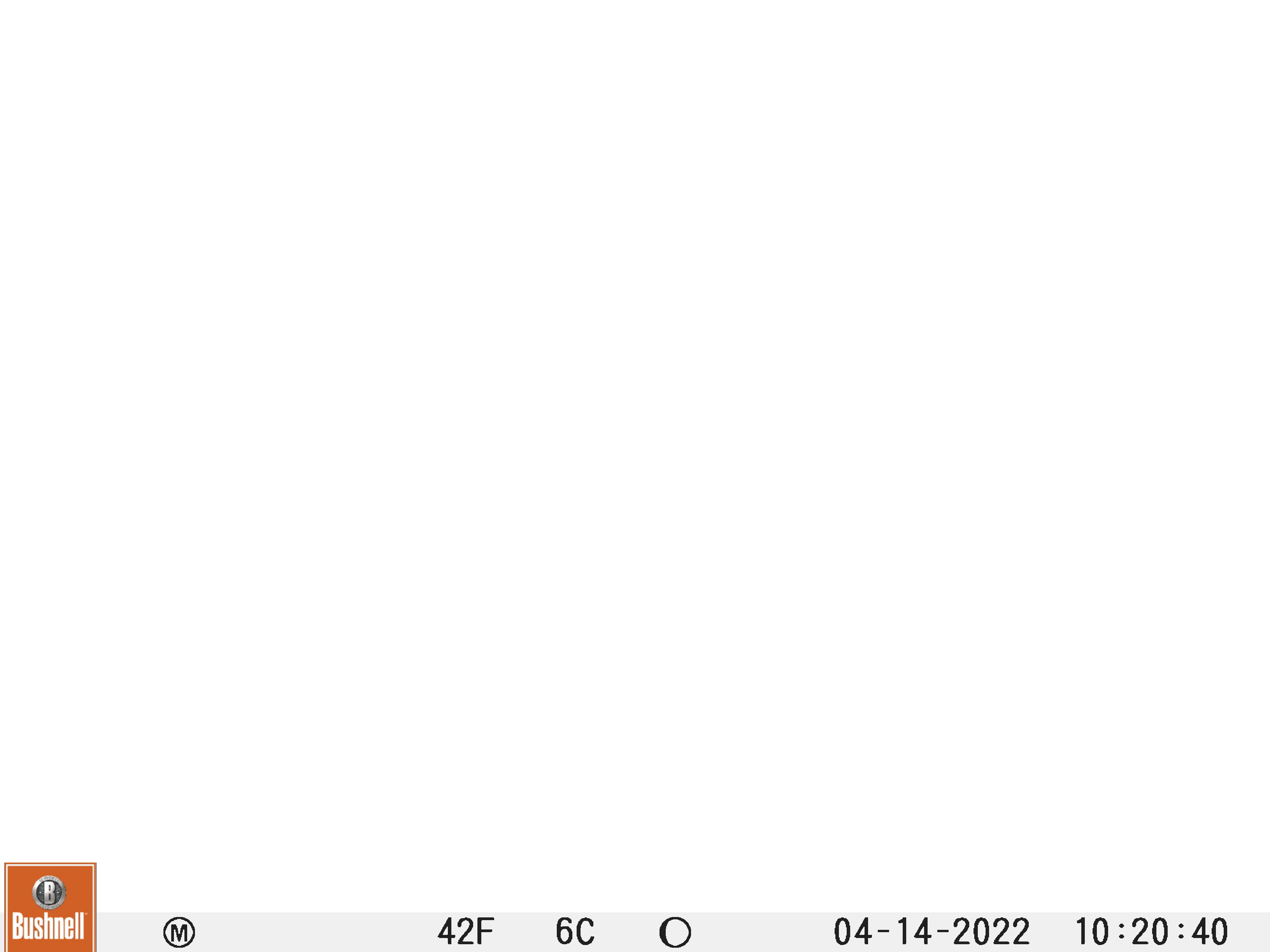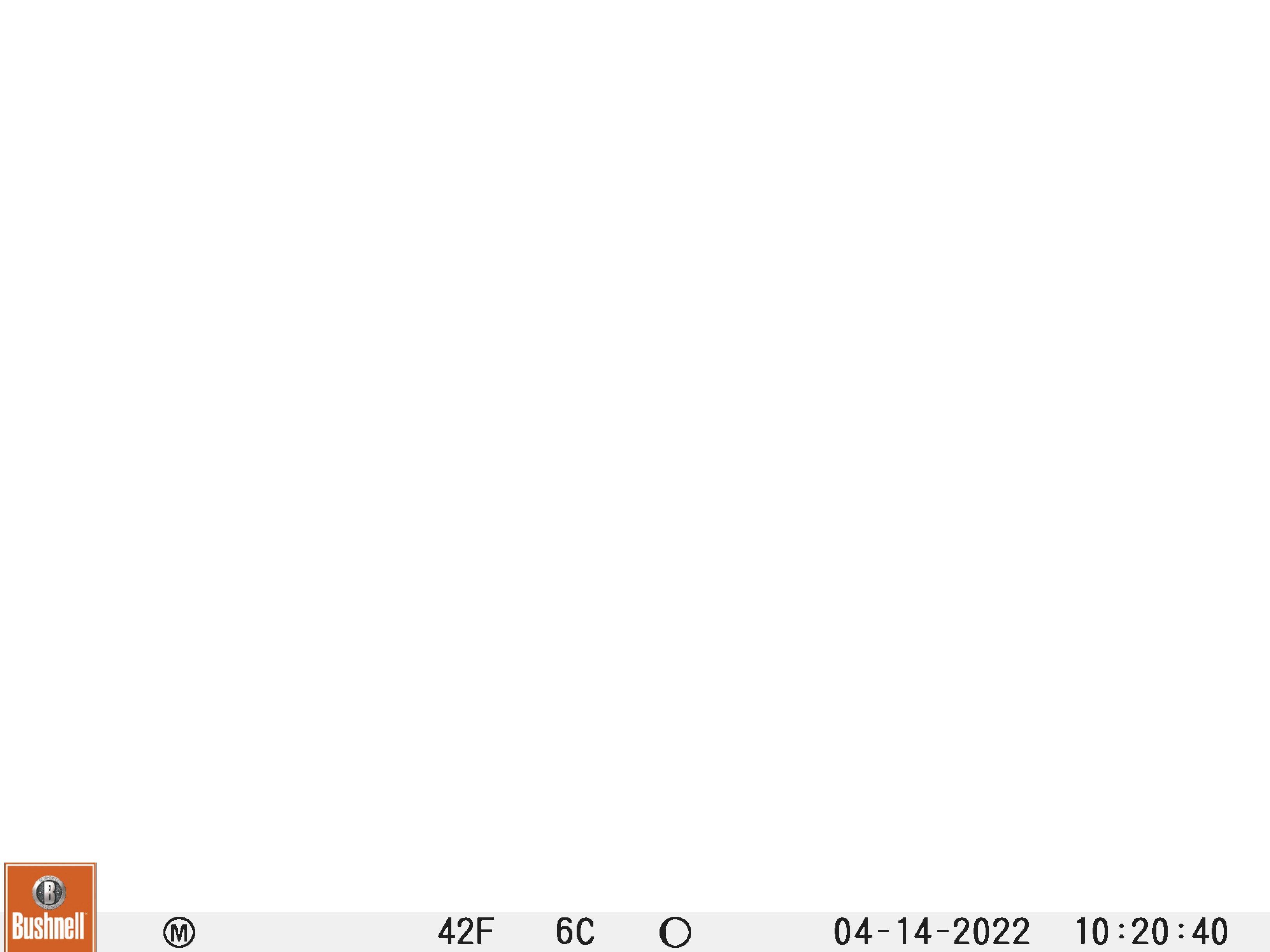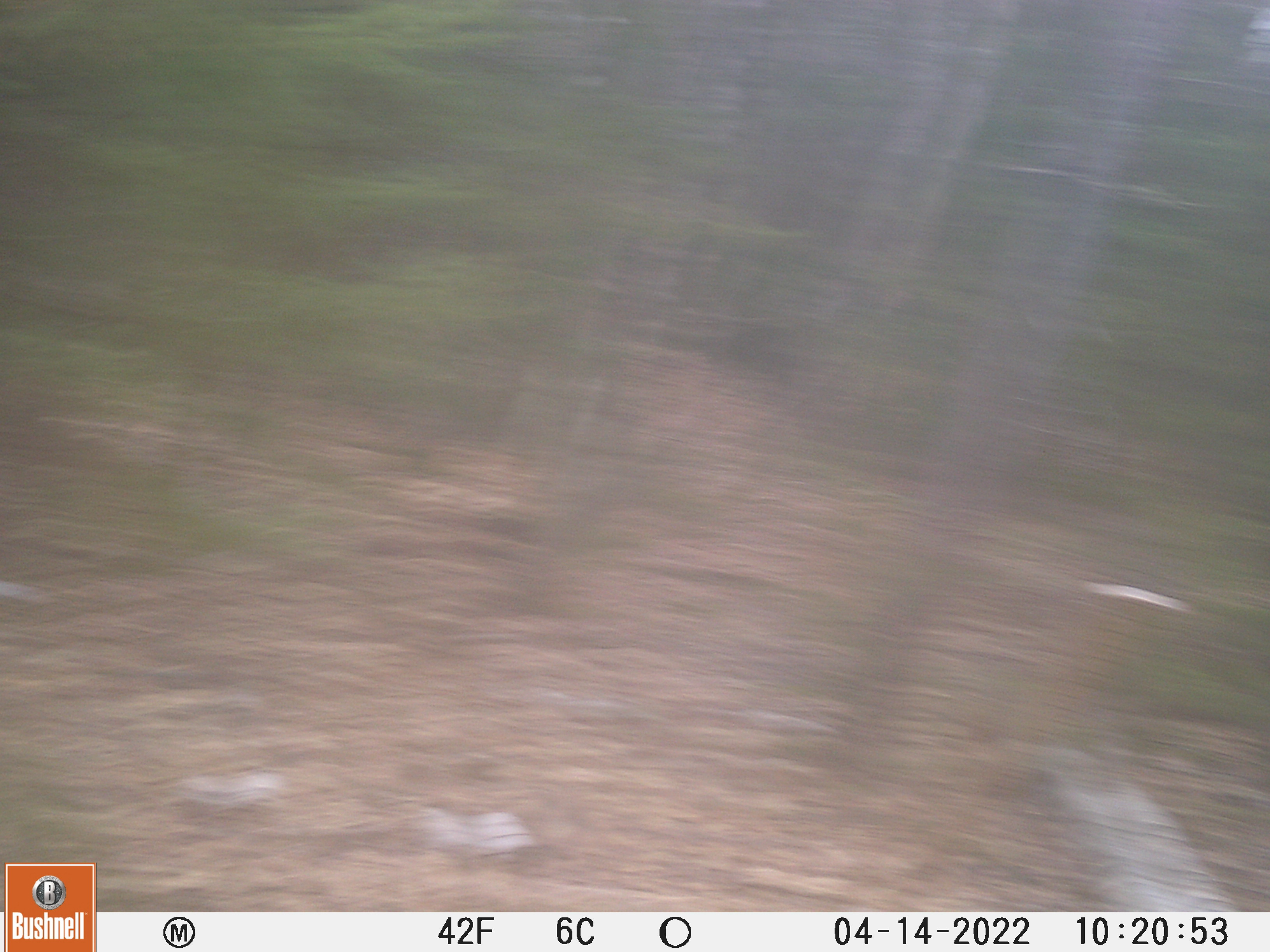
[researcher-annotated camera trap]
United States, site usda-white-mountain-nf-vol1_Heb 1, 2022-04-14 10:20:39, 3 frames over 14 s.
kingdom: Animalia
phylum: Chordata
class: Mammalia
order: Carnivora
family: Ursidae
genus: Ursus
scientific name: Ursus americanus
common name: black bear